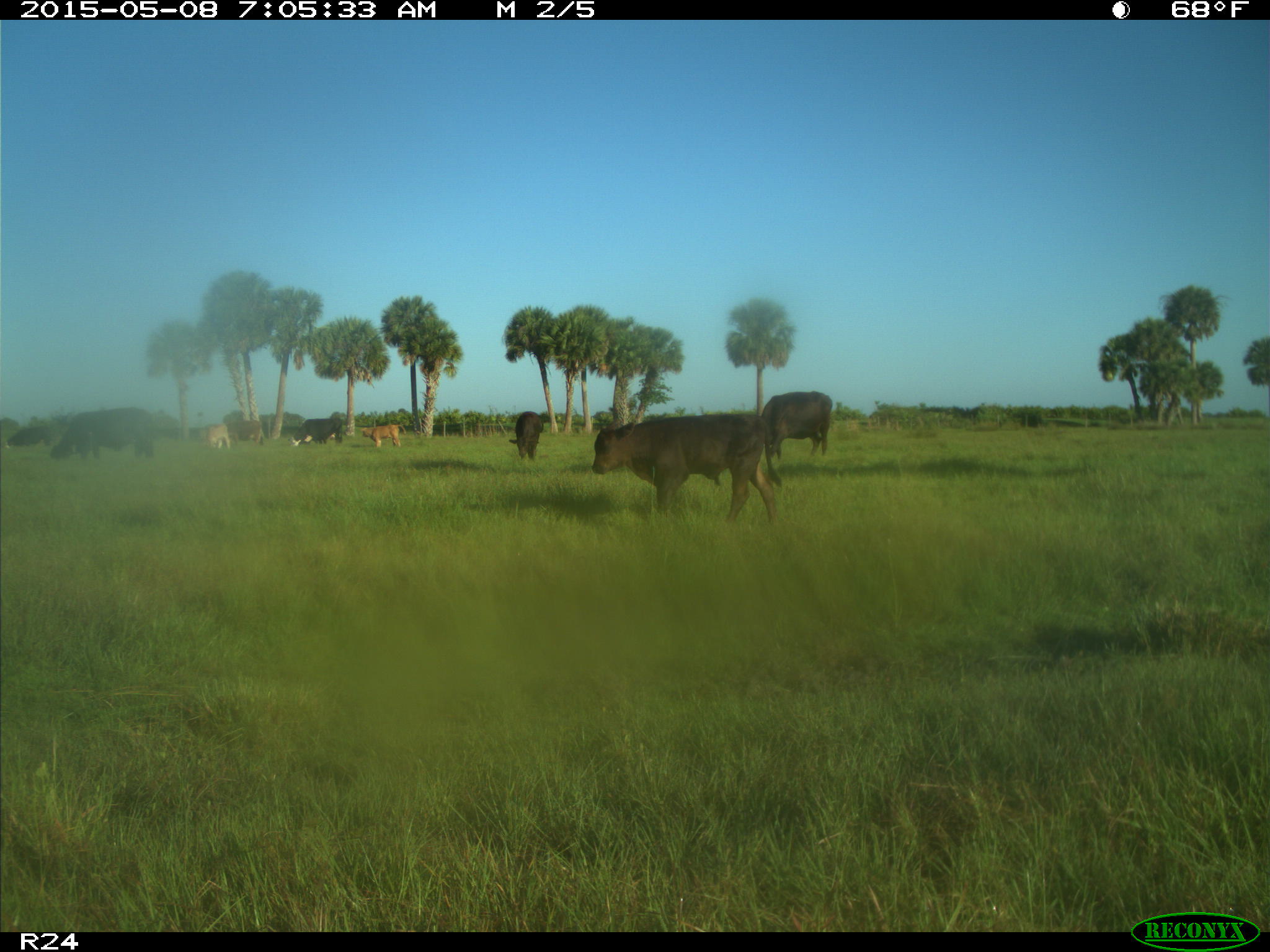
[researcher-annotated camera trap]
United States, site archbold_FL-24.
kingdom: Animalia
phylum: Chordata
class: Mammalia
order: Artiodactyla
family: Bovidae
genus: Bos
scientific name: Bos taurus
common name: domestic cow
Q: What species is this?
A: Bos taurus (domestic cow).